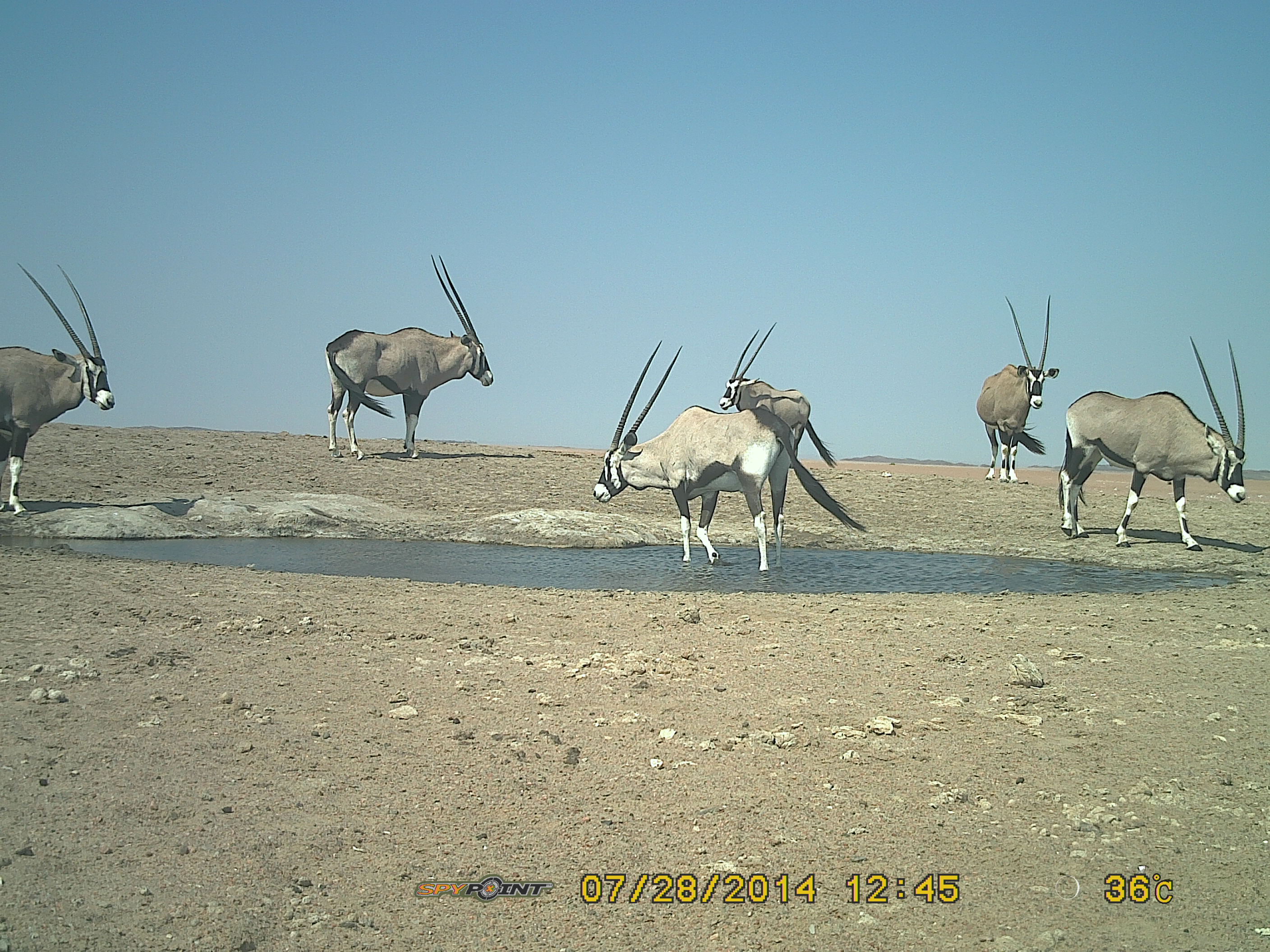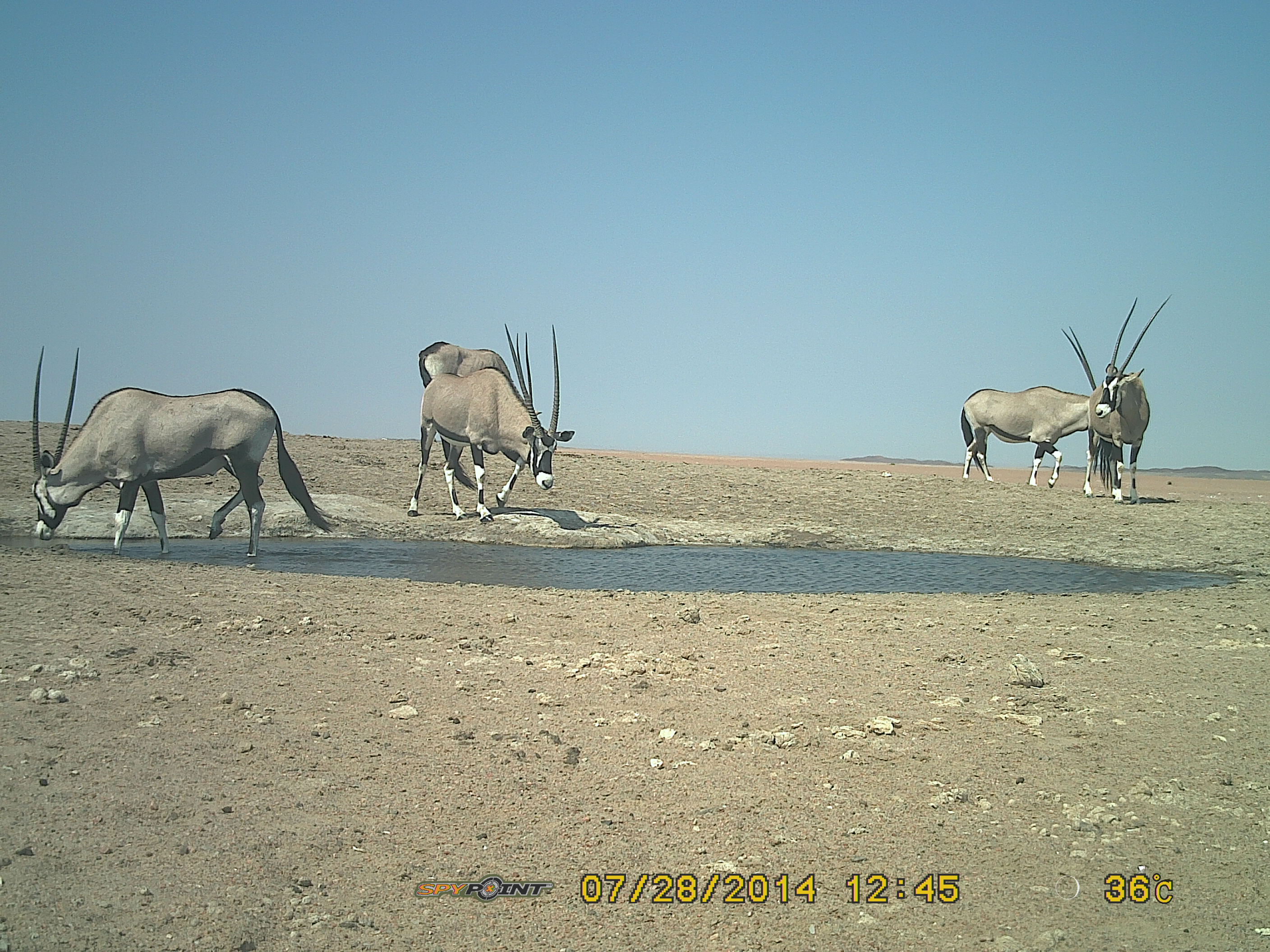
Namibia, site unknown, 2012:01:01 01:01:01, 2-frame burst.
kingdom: Animalia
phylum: Chordata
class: Mammalia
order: Artiodactyla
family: Bovidae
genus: Oryx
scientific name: Oryx gazella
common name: gemsbok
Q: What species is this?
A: Oryx gazella (gemsbok).